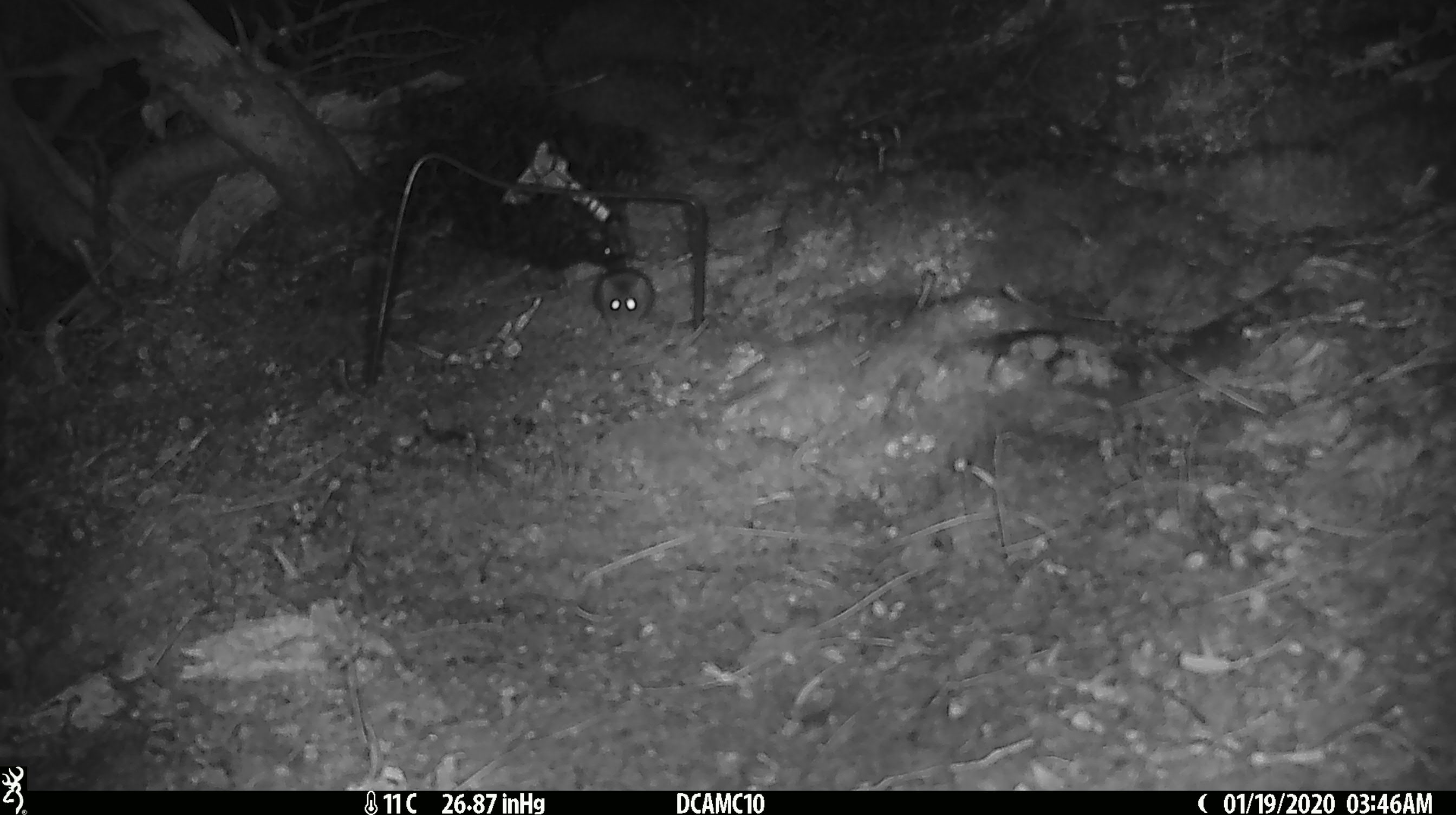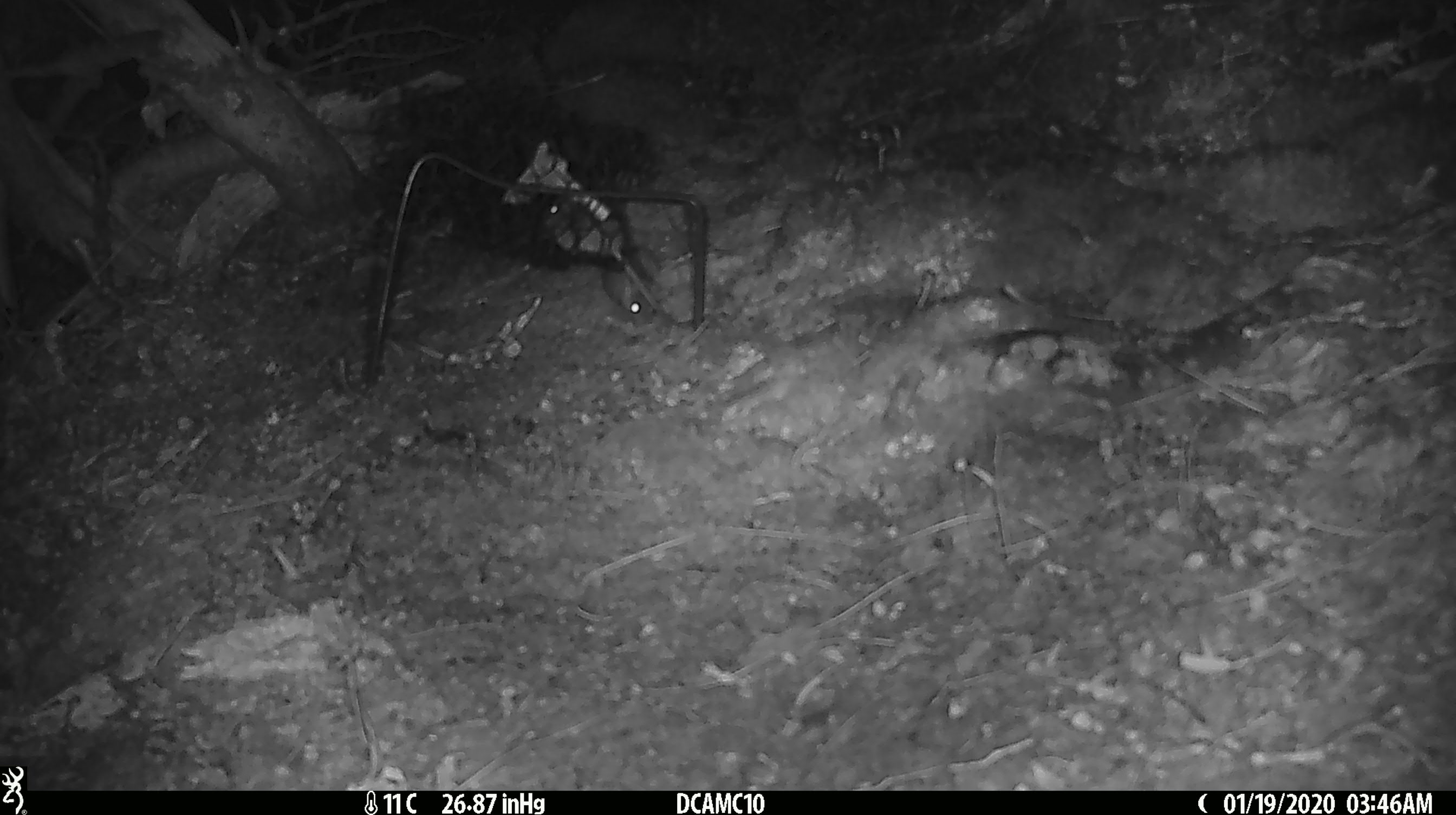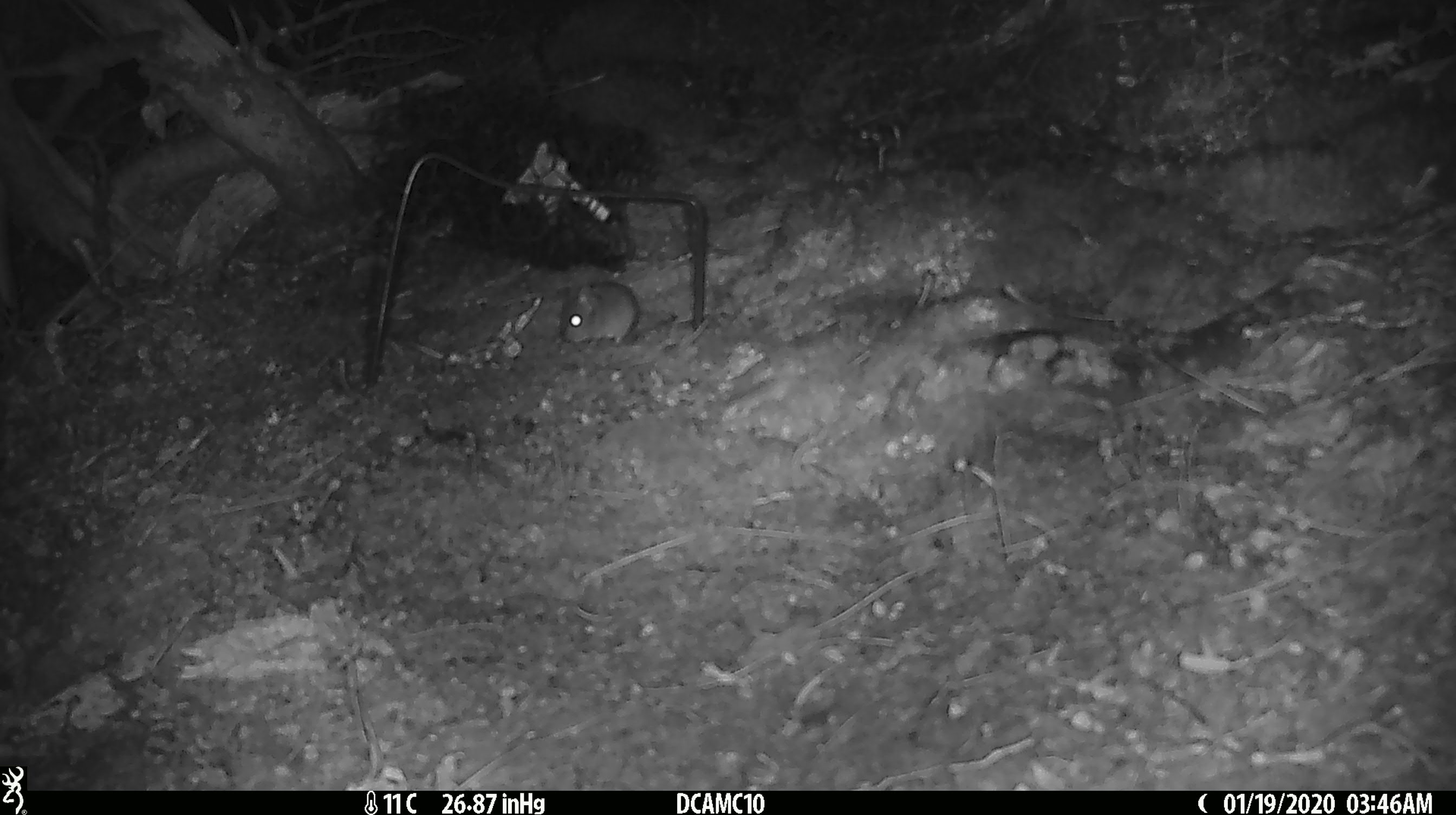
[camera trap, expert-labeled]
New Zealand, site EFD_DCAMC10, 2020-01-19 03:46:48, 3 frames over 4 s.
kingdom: Animalia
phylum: Chordata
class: Mammalia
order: Rodentia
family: Muridae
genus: Mus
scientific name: Mus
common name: mouse